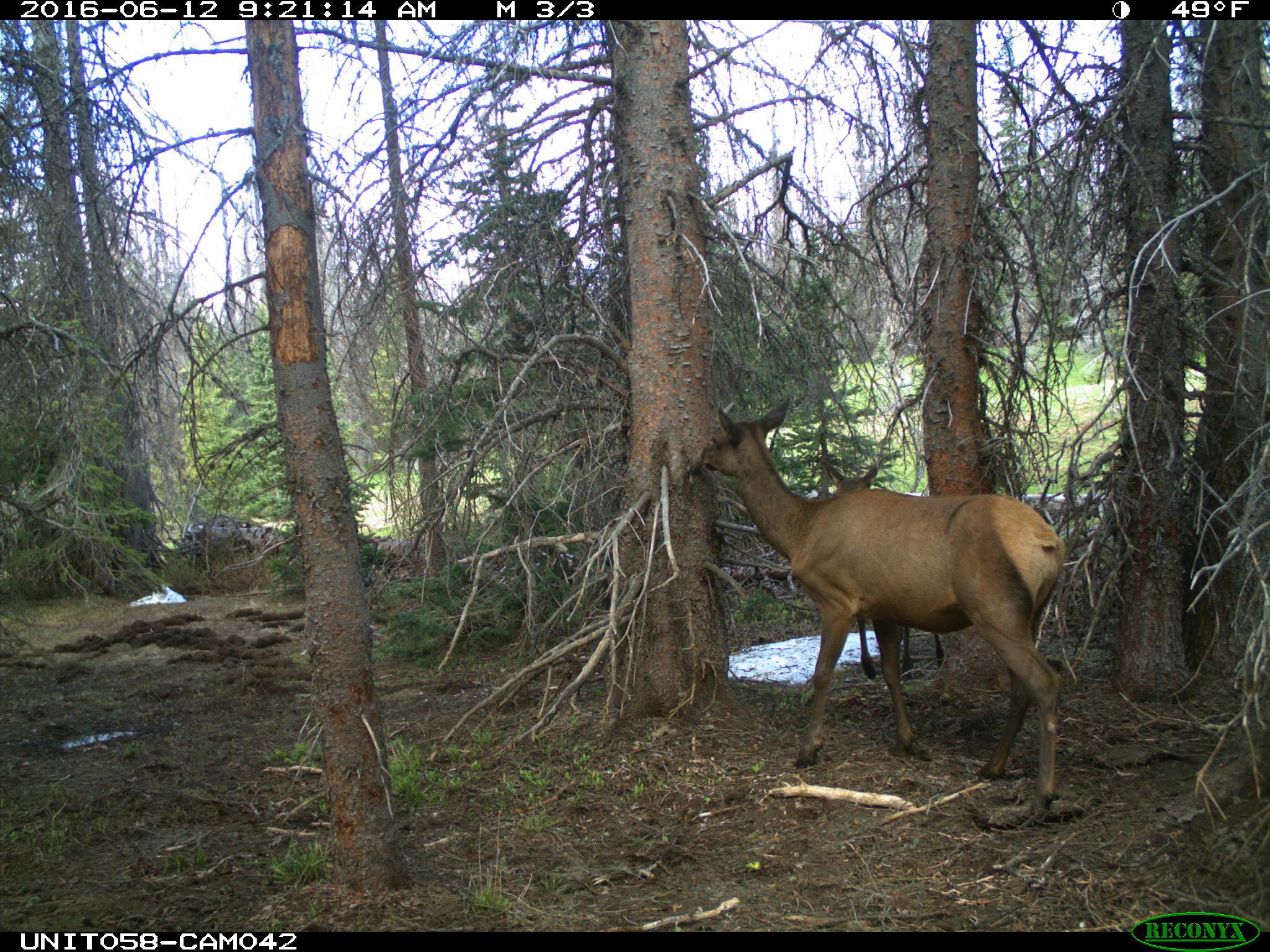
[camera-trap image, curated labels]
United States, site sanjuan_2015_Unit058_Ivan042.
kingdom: Animalia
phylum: Chordata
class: Mammalia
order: Artiodactyla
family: Cervidae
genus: Cervus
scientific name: Cervus elaphus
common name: red deer